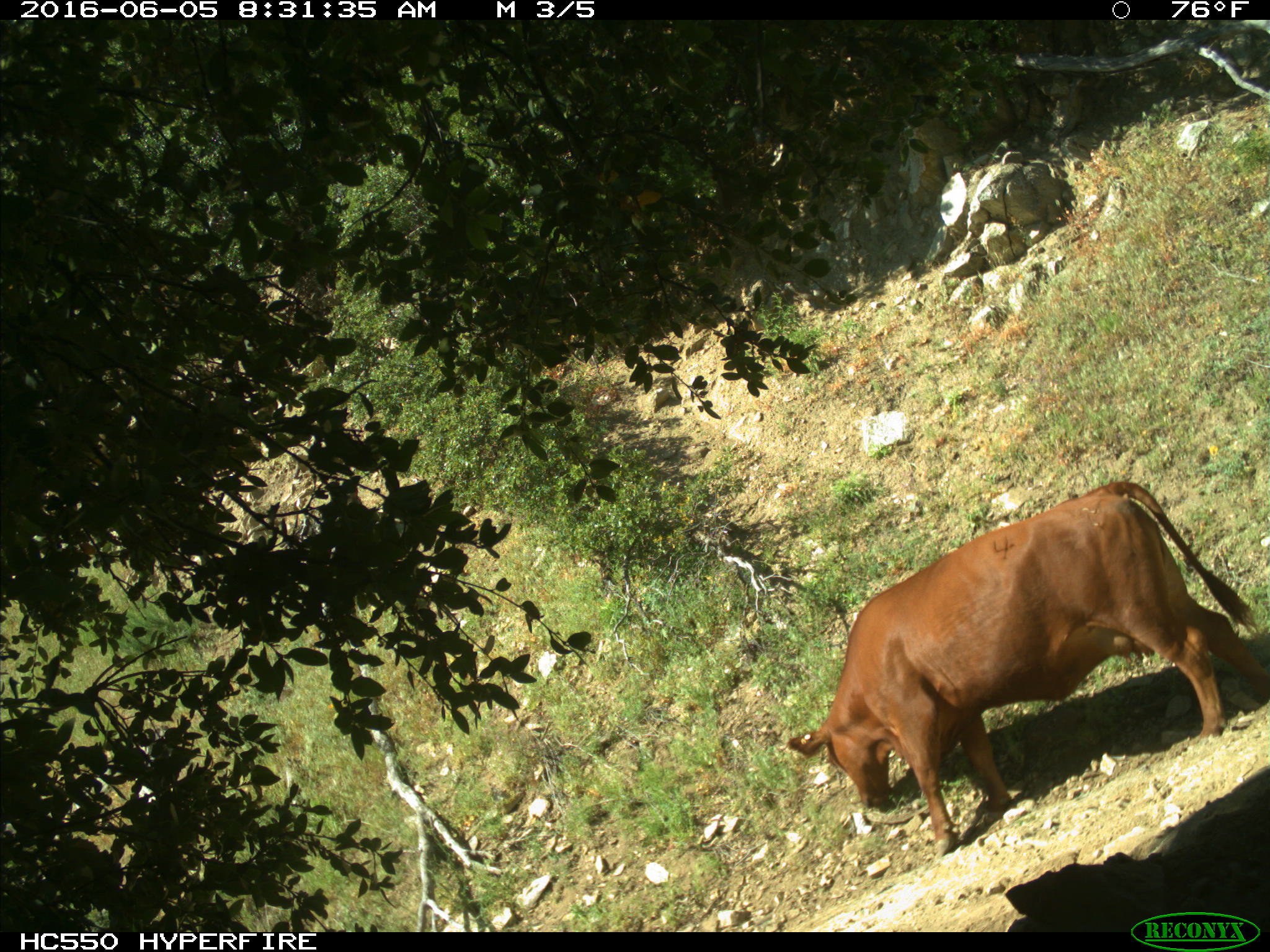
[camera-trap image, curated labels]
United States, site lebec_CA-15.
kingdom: Animalia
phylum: Chordata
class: Mammalia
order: Artiodactyla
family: Bovidae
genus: Bos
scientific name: Bos taurus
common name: domestic cow